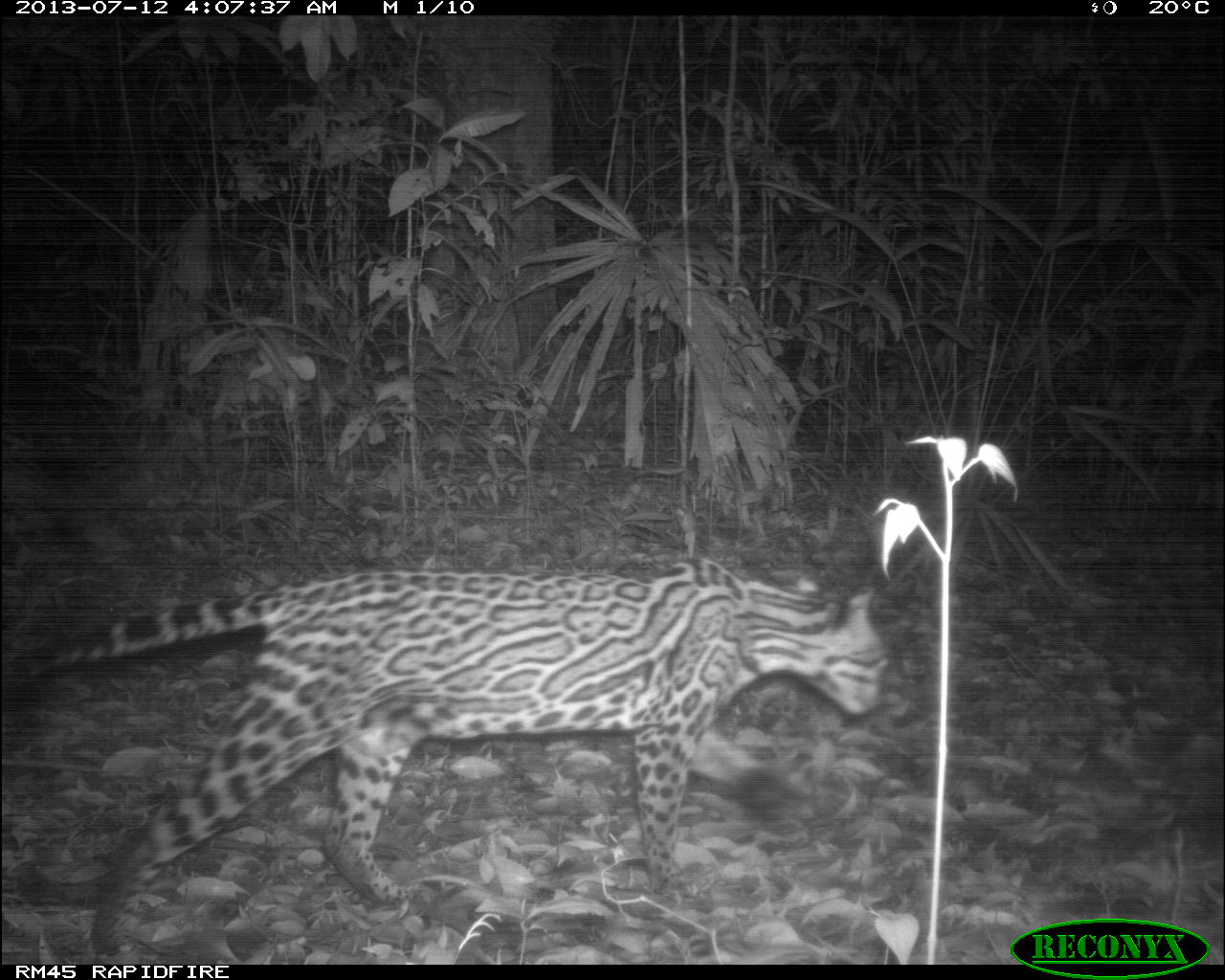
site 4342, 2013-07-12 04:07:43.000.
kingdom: Animalia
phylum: Chordata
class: Mammalia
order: Carnivora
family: Felidae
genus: Leopardus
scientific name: Leopardus pardalis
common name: ocelot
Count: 1.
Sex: male.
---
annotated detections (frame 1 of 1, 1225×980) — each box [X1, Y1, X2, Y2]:
leopardus pardalis: [3, 556, 893, 956]